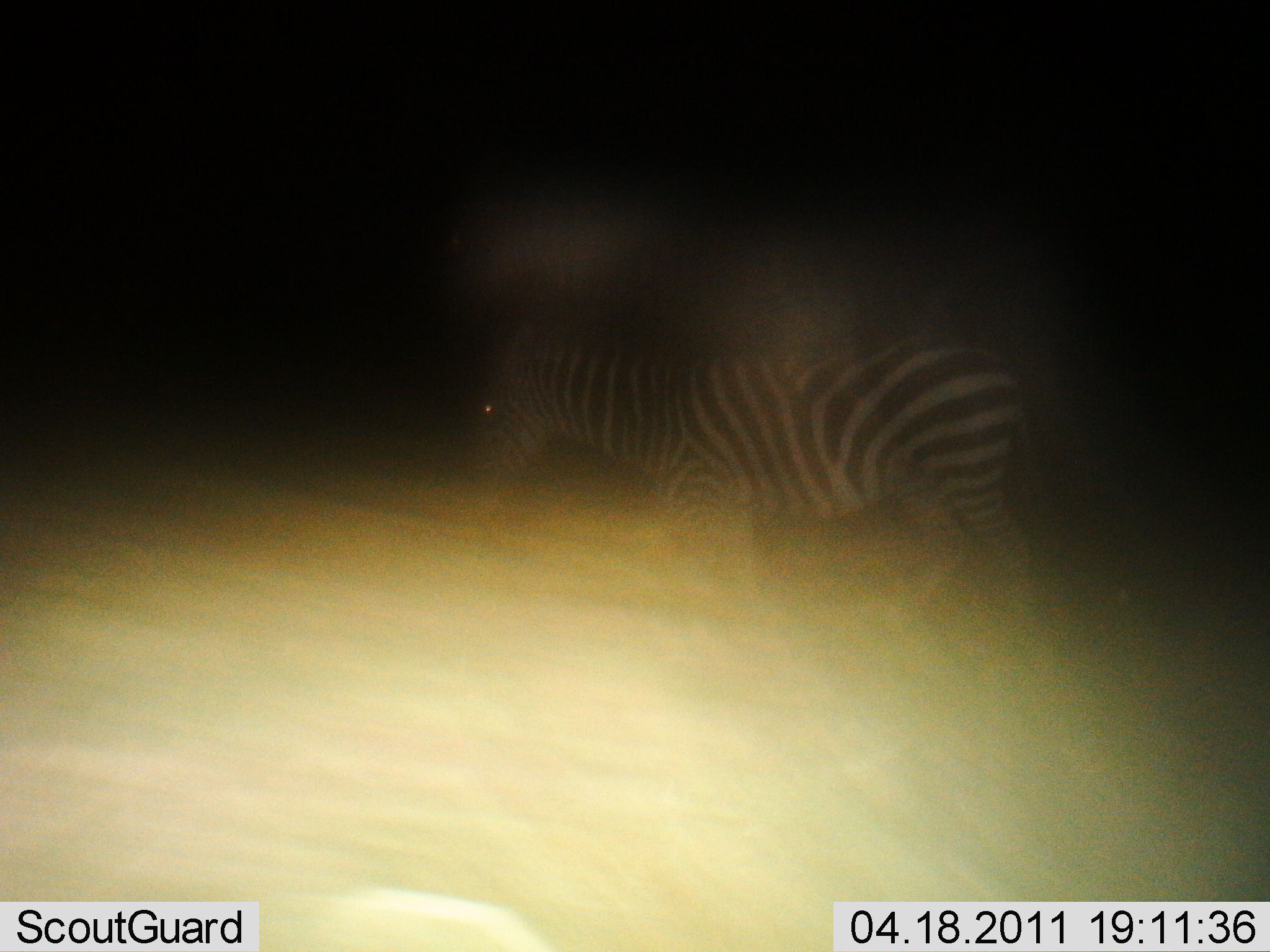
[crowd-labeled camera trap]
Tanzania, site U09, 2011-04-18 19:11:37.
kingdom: Animalia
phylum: Chordata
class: Mammalia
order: Perissodactyla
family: Equidae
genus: Equus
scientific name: Equus quagga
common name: plains zebra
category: zebra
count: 1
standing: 7%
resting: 0%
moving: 93%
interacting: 0%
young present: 0%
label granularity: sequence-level